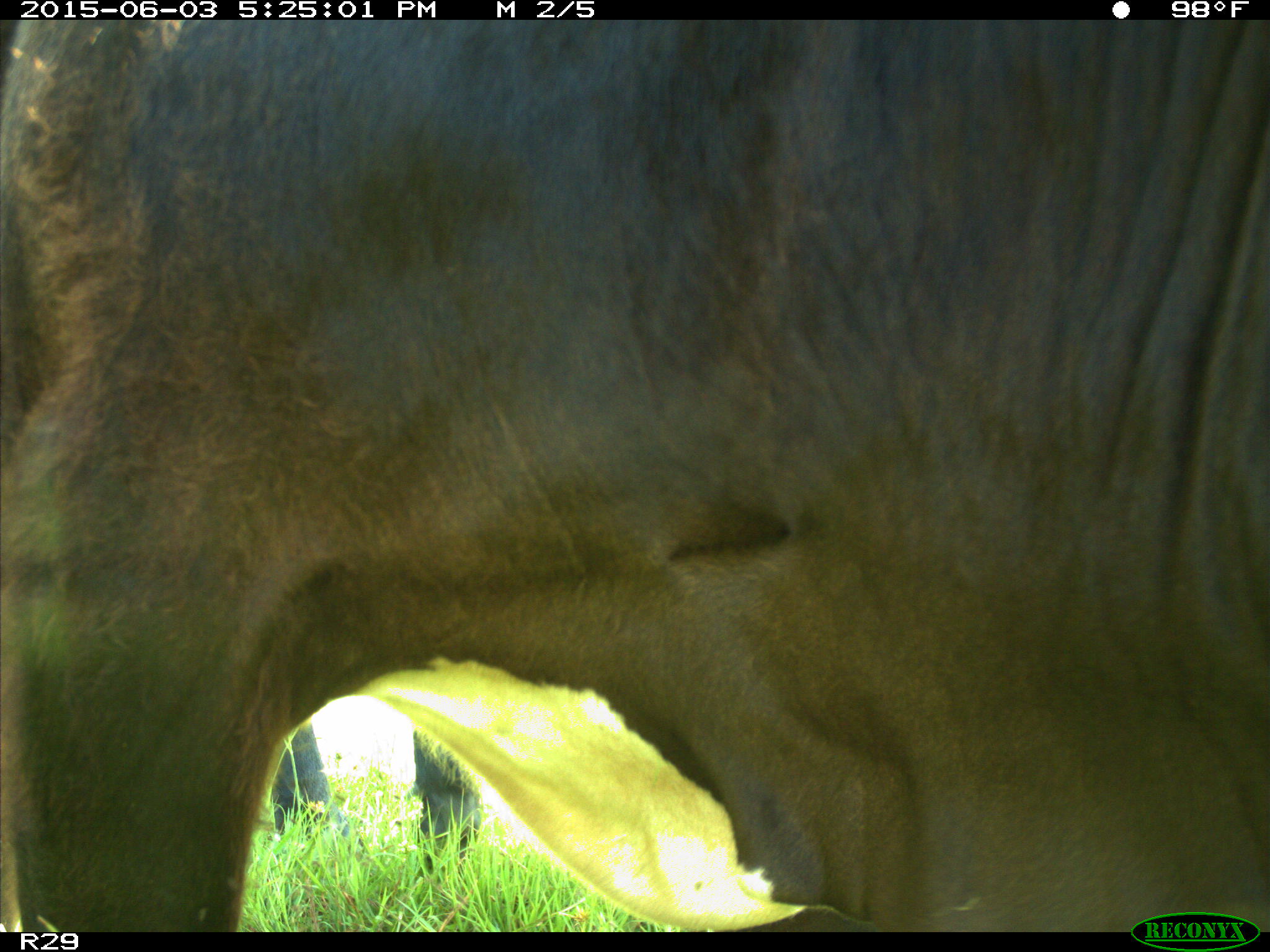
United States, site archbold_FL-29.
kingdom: Animalia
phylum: Chordata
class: Mammalia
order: Artiodactyla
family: Bovidae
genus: Bos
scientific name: Bos taurus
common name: domestic cow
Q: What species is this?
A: Bos taurus (domestic cow).